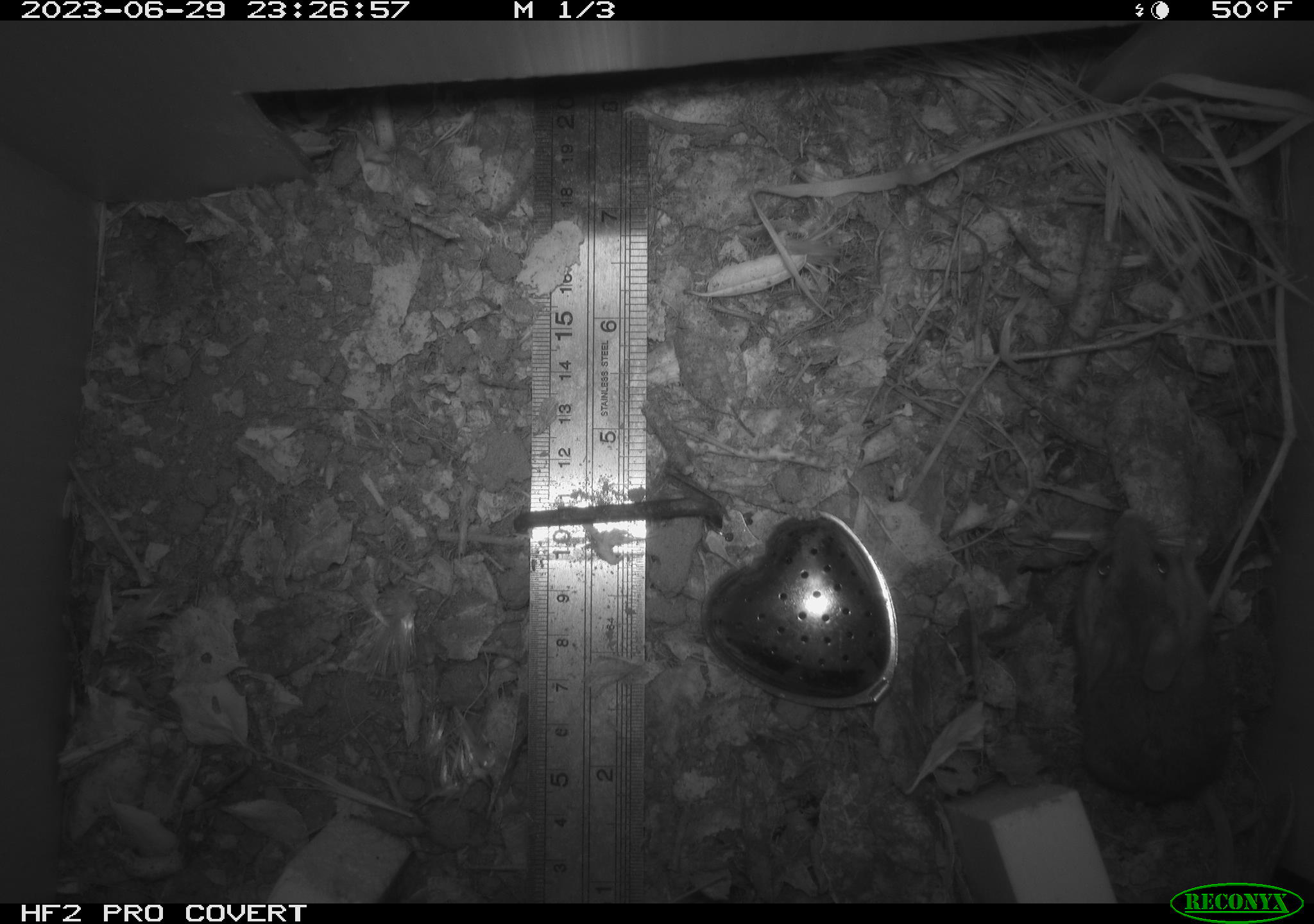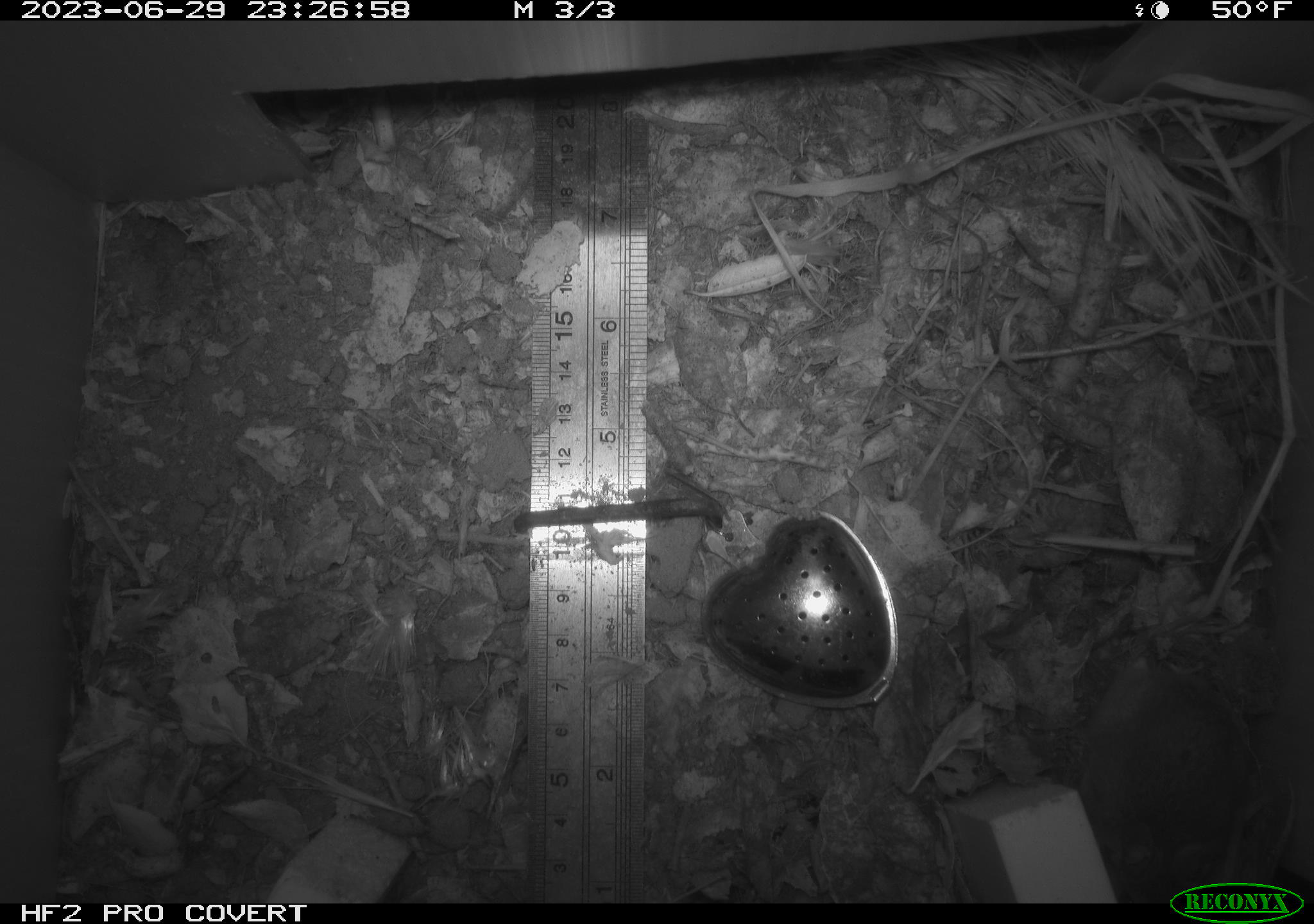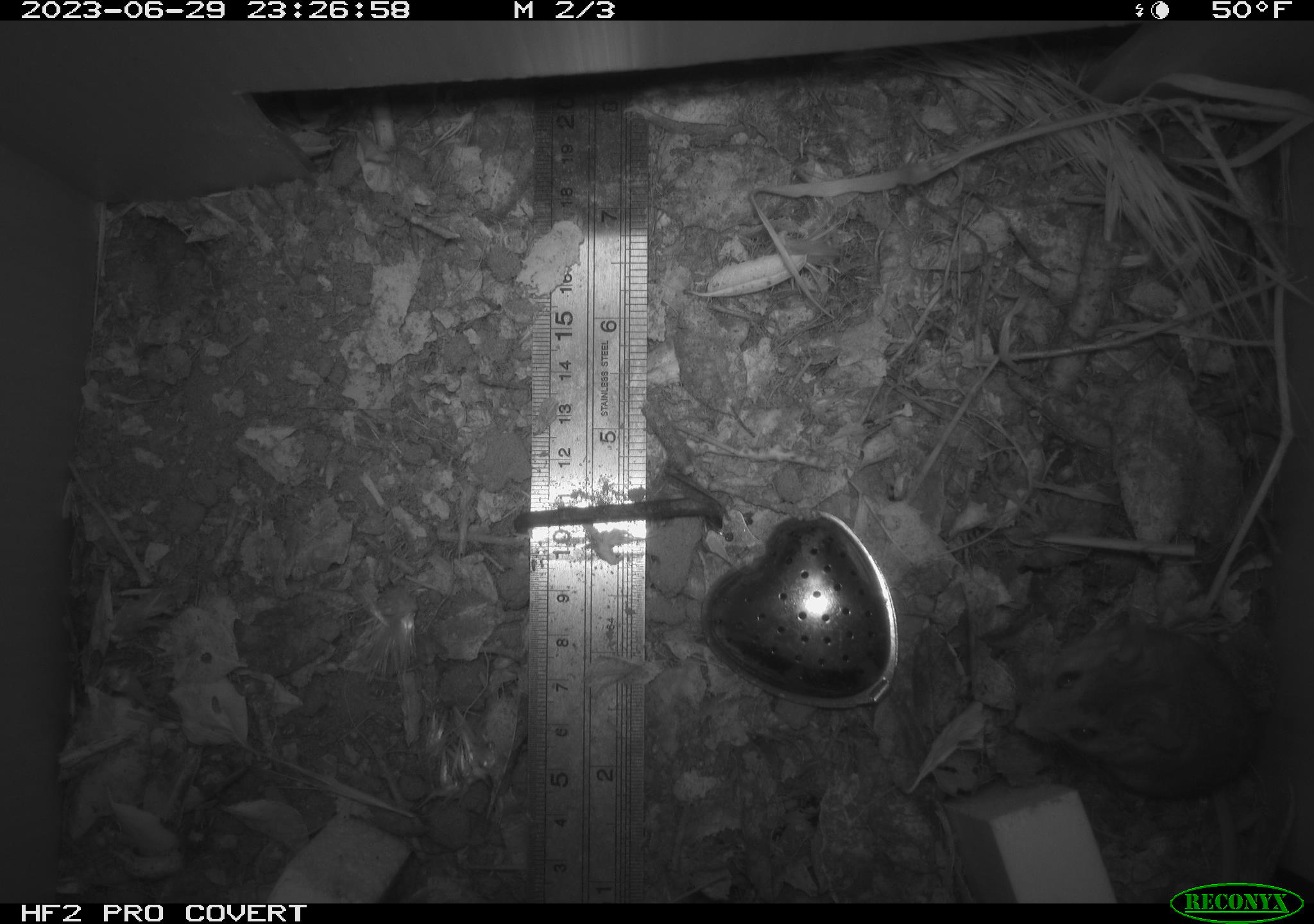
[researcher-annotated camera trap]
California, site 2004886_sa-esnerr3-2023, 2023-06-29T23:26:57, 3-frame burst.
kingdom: Animalia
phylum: Chordata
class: Mammalia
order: Rodentia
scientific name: Rodentia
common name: mouse species